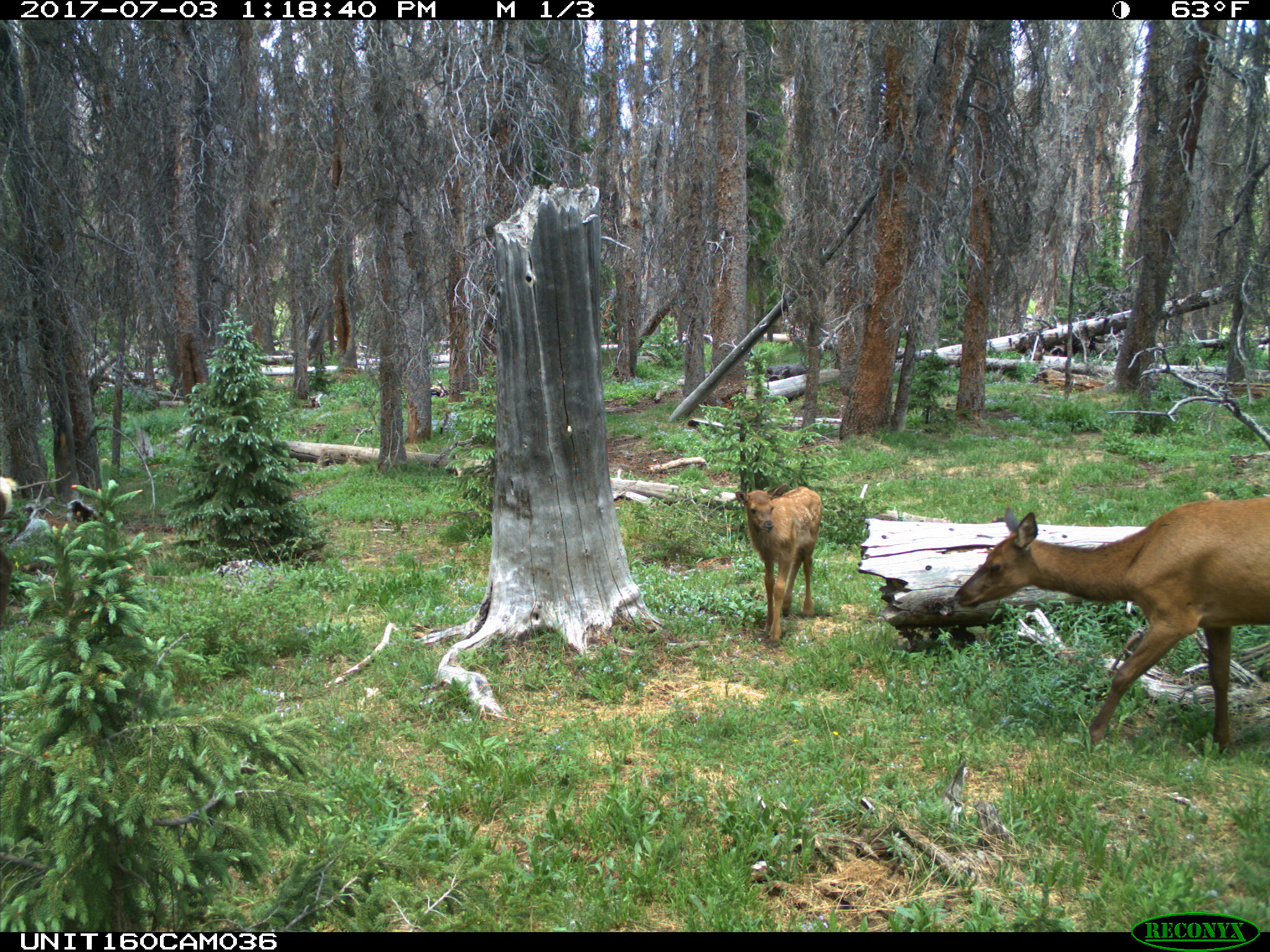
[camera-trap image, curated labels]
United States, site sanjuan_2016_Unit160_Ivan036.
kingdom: Animalia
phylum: Chordata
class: Mammalia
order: Artiodactyla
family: Cervidae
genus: Cervus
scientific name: Cervus elaphus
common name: red deer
Cervus elaphus (red deer).